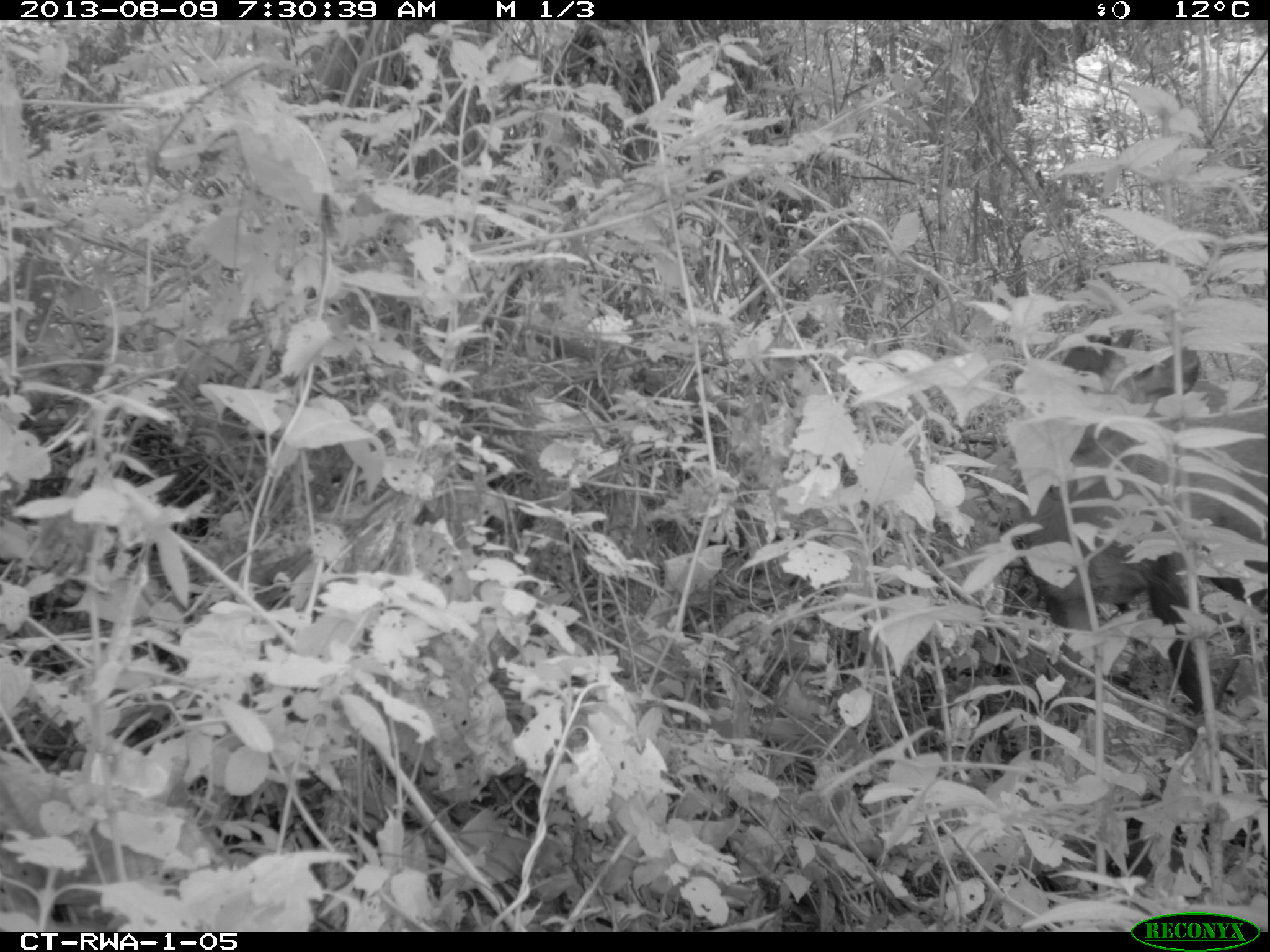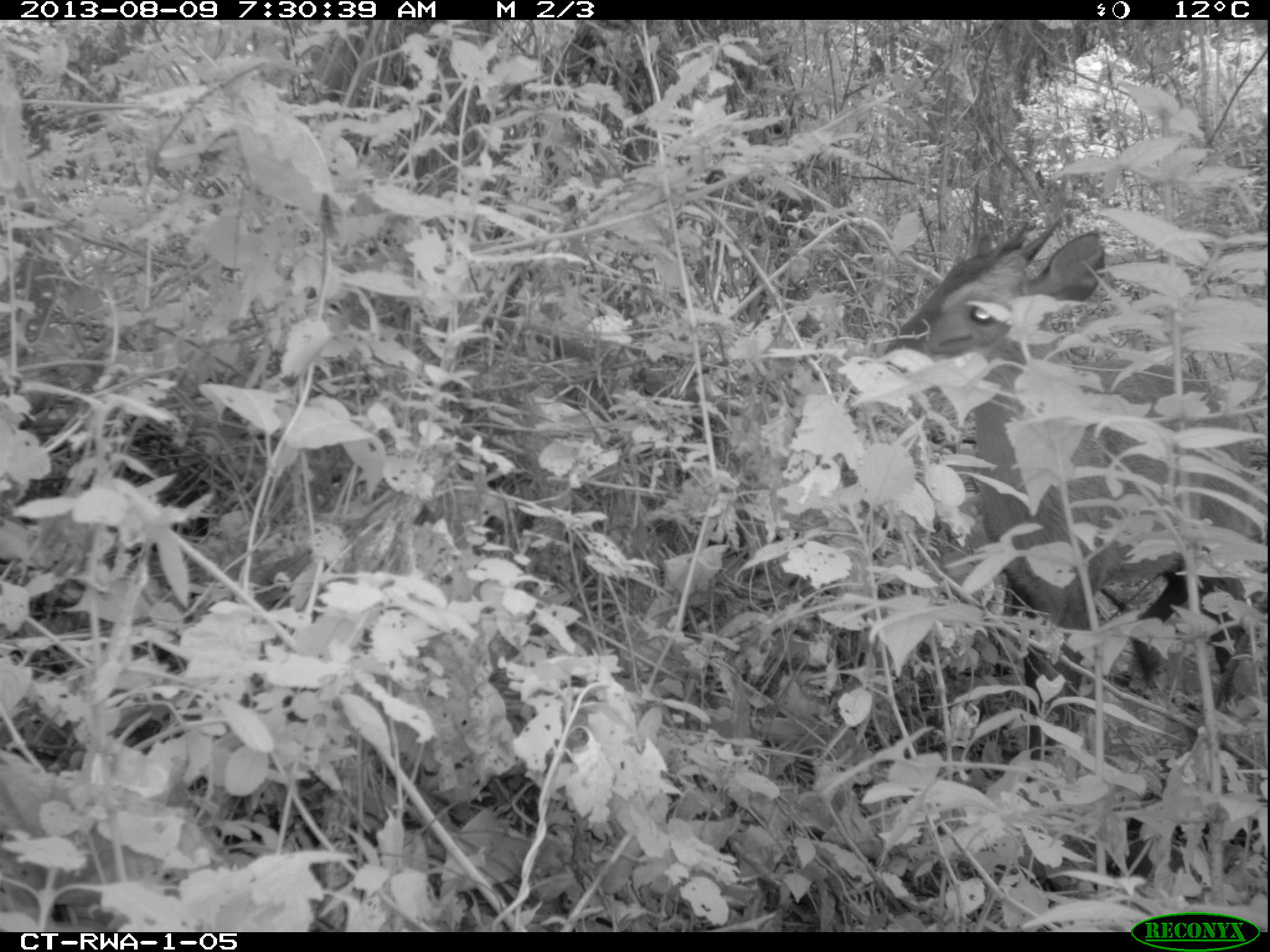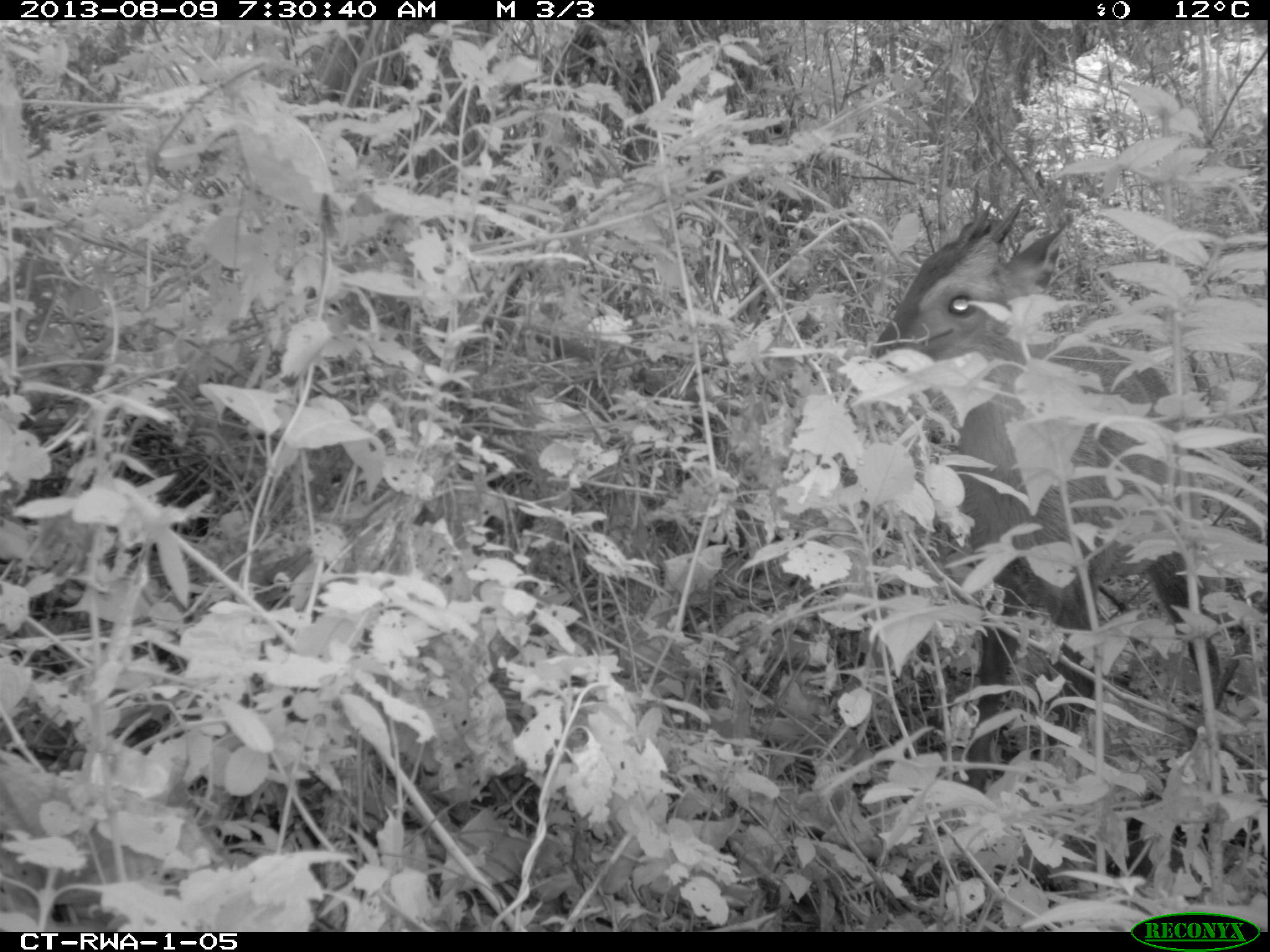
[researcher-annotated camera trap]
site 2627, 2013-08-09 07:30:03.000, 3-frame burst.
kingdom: Animalia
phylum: Chordata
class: Mammalia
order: Artiodactyla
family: Bovidae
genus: Cephalophus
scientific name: Cephalophus nigrifrons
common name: black-fronted duiker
Cephalophus nigrifrons (black-fronted duiker), count 1.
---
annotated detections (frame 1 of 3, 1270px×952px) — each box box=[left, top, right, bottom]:
cephalophus nigrifrons: box=[974, 324, 1270, 741]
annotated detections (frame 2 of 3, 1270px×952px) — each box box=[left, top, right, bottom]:
cephalophus nigrifrons: box=[887, 209, 1260, 760]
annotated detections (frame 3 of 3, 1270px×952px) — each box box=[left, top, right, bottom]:
cephalophus nigrifrons: box=[870, 180, 1270, 790]